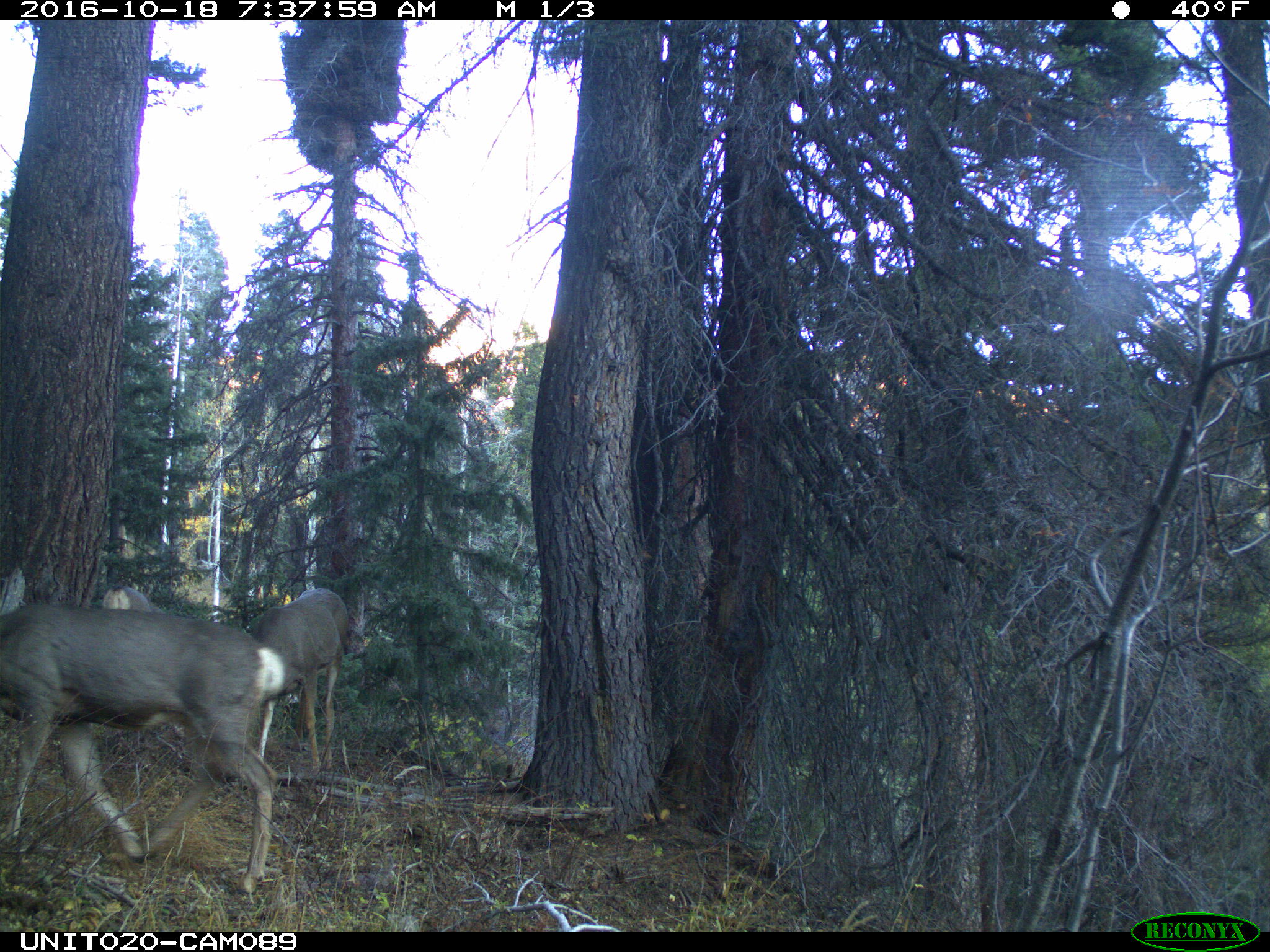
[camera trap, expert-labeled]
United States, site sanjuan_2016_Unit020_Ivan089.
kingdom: Animalia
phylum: Chordata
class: Mammalia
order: Artiodactyla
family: Cervidae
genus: Odocoileus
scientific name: Odocoileus hemionus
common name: mule deer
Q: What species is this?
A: Odocoileus hemionus (mule deer).